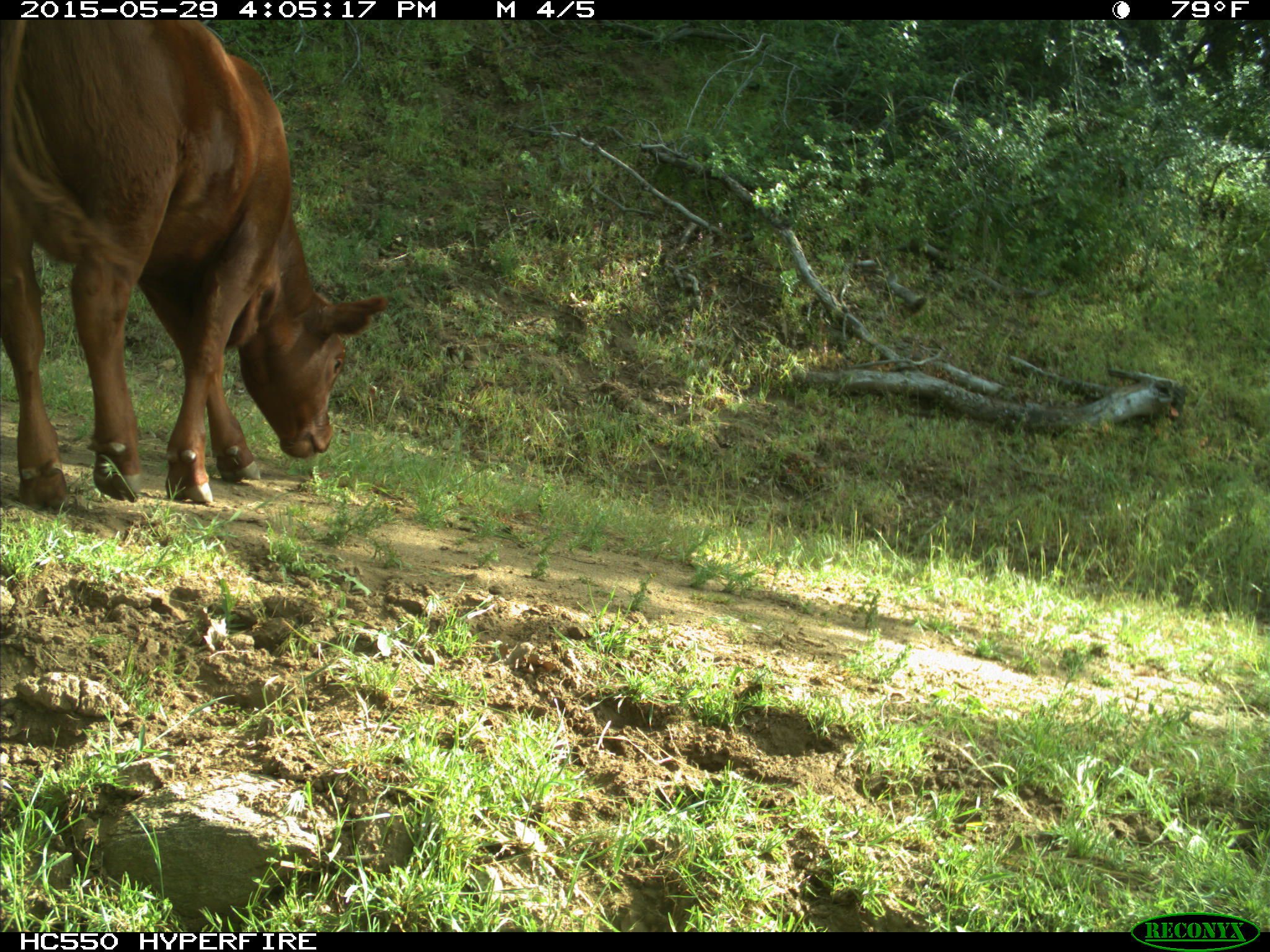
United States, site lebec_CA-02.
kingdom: Animalia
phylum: Chordata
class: Mammalia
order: Artiodactyla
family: Bovidae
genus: Bos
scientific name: Bos taurus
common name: domestic cow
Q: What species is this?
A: Bos taurus (domestic cow).